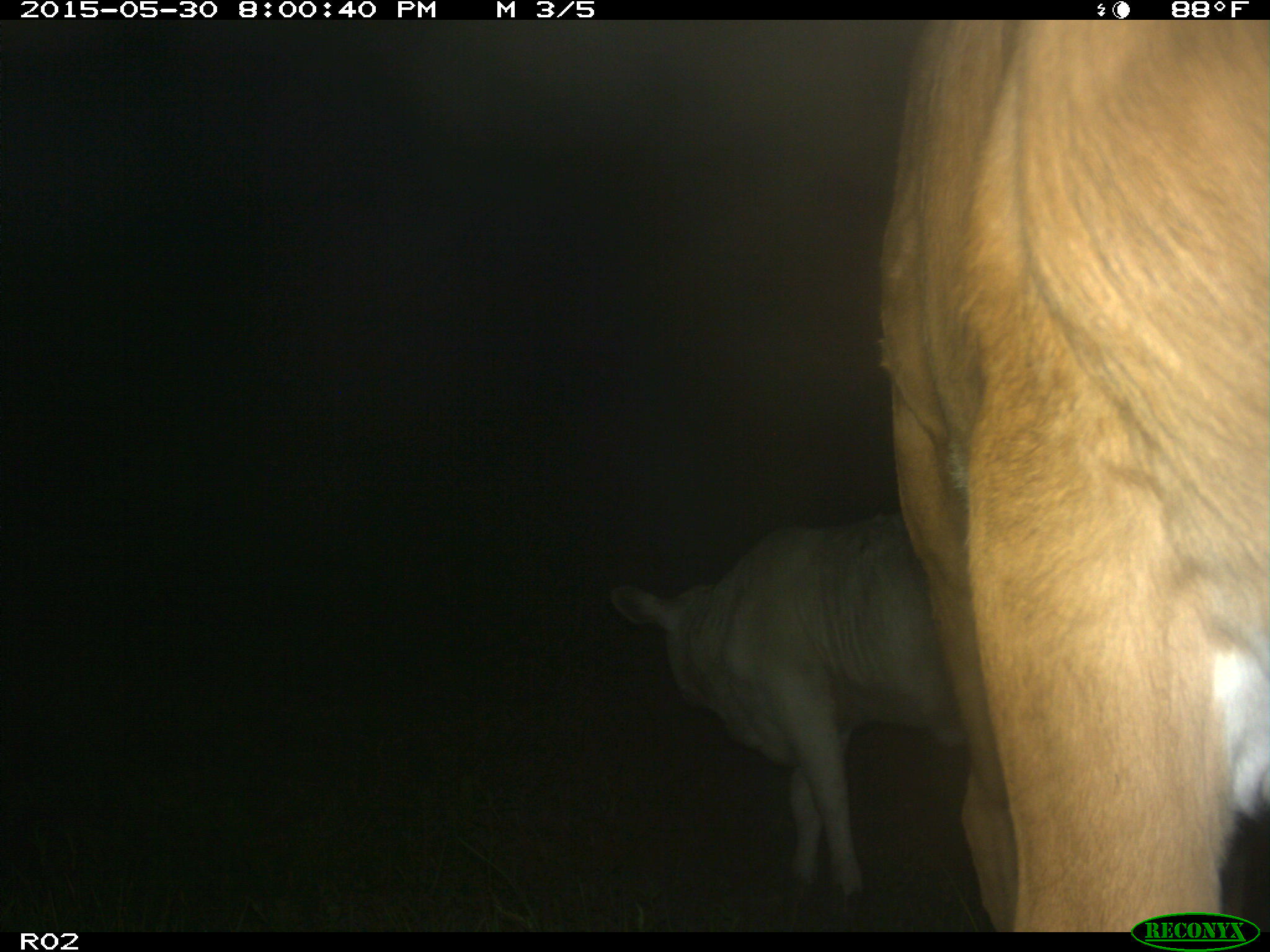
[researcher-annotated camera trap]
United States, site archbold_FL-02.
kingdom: Animalia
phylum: Chordata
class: Mammalia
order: Artiodactyla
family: Bovidae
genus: Bos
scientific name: Bos taurus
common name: domestic cow